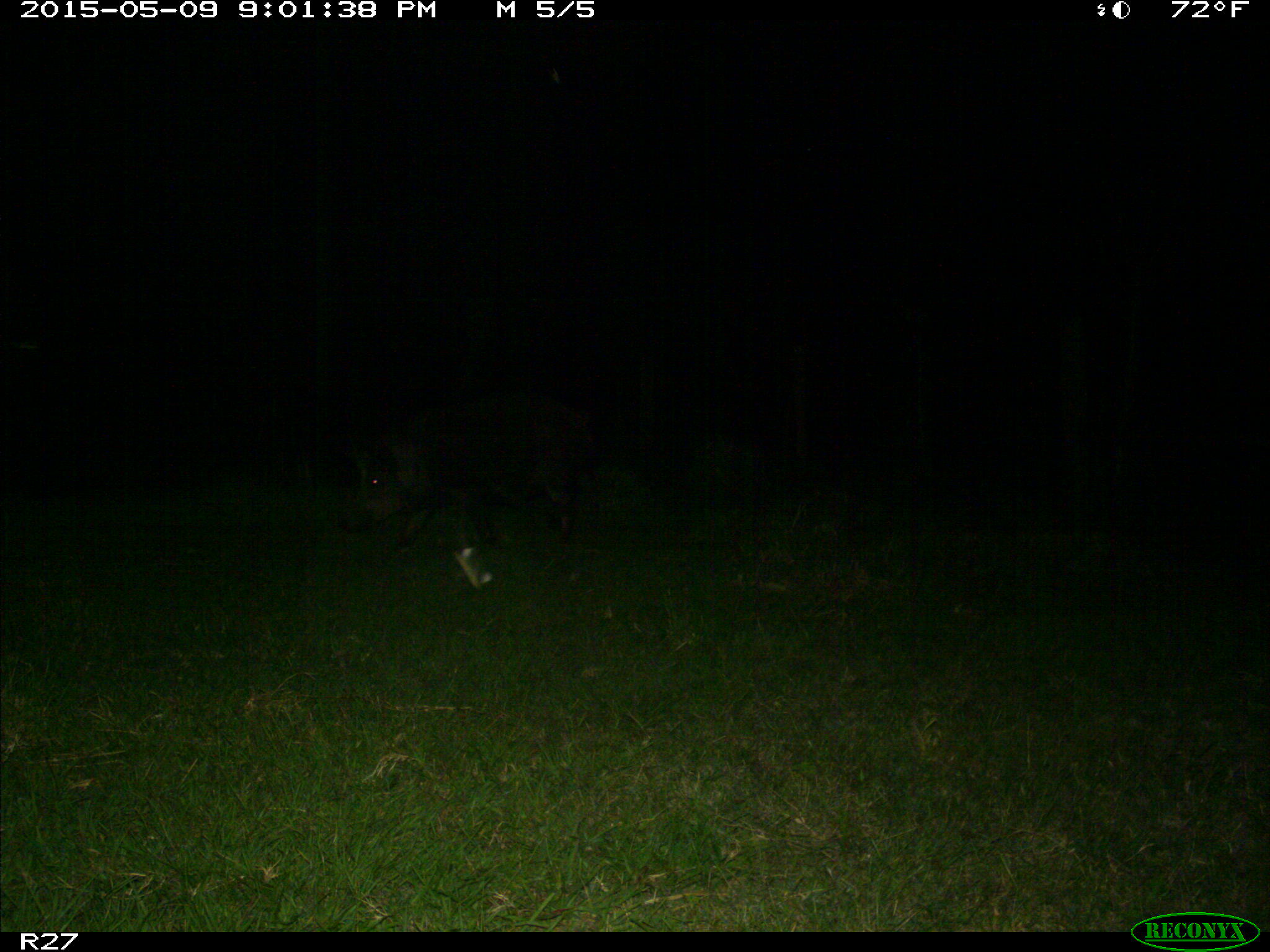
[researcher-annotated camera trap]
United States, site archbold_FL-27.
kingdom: Animalia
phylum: Chordata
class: Mammalia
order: Artiodactyla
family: Suidae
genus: Sus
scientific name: Sus scrofa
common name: wild boar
Sus scrofa (wild boar).